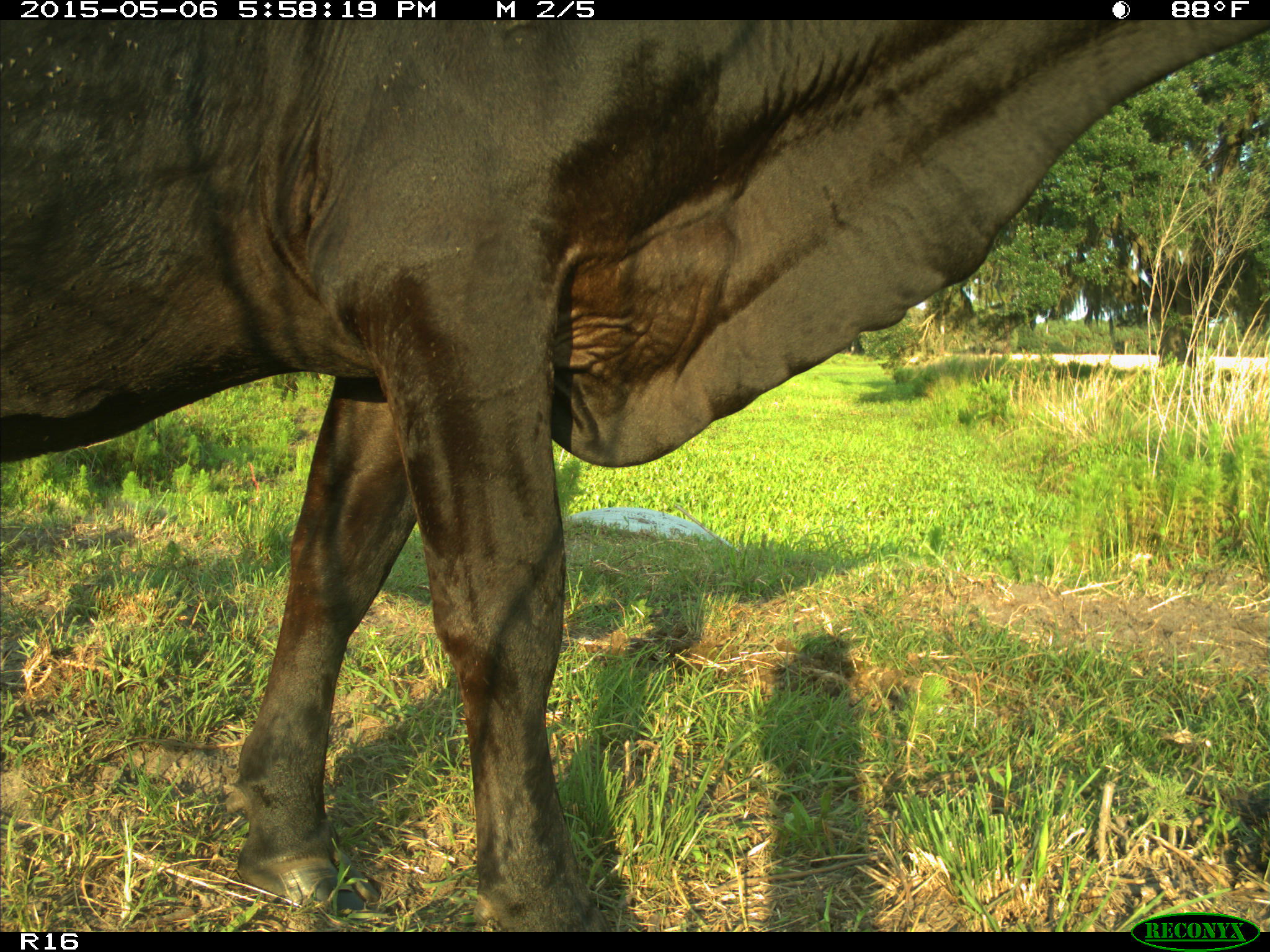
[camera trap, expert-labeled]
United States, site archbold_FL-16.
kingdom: Animalia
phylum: Chordata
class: Mammalia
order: Artiodactyla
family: Bovidae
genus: Bos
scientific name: Bos taurus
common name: domestic cow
Bos taurus (domestic cow).